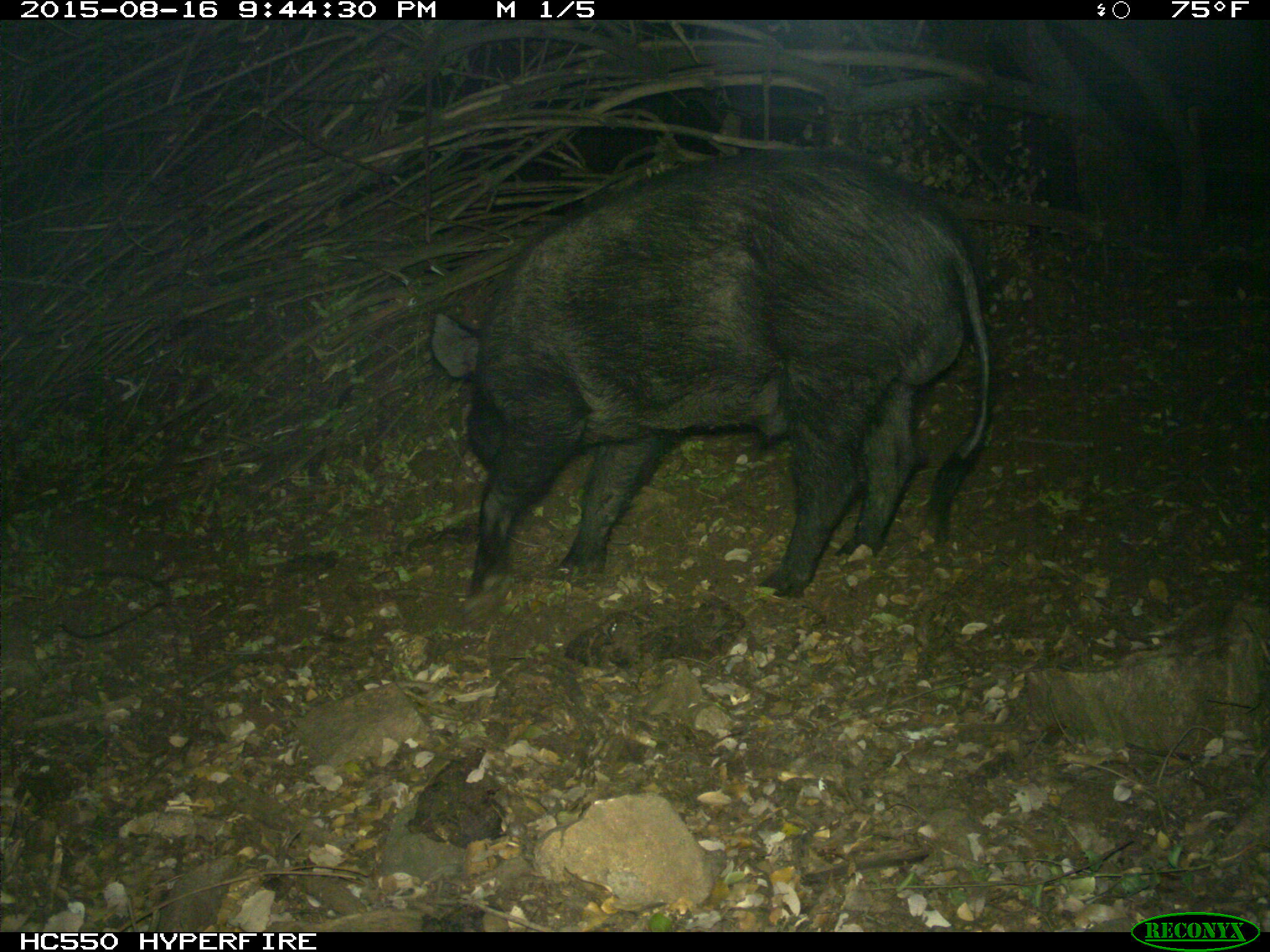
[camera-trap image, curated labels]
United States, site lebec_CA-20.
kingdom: Animalia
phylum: Chordata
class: Mammalia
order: Artiodactyla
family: Suidae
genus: Sus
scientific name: Sus scrofa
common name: wild boar